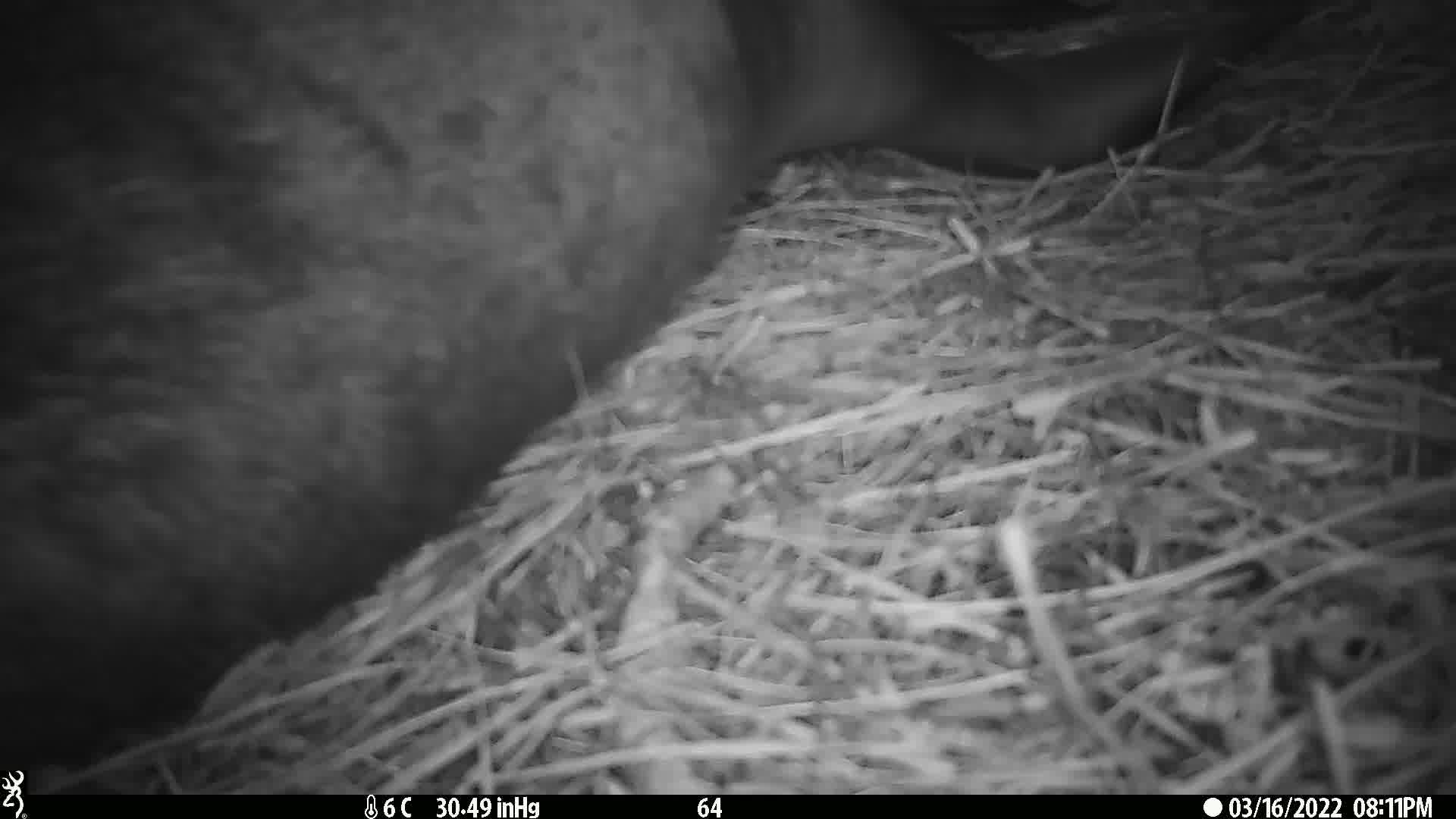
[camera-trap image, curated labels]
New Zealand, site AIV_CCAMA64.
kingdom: Animalia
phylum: Chordata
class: Mammalia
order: Carnivora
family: Otariidae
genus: Phocarctos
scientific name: Phocarctos hookeri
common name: new zealand sea lion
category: sealion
Sealion (new zealand sea lion) (Phocarctos hookeri).